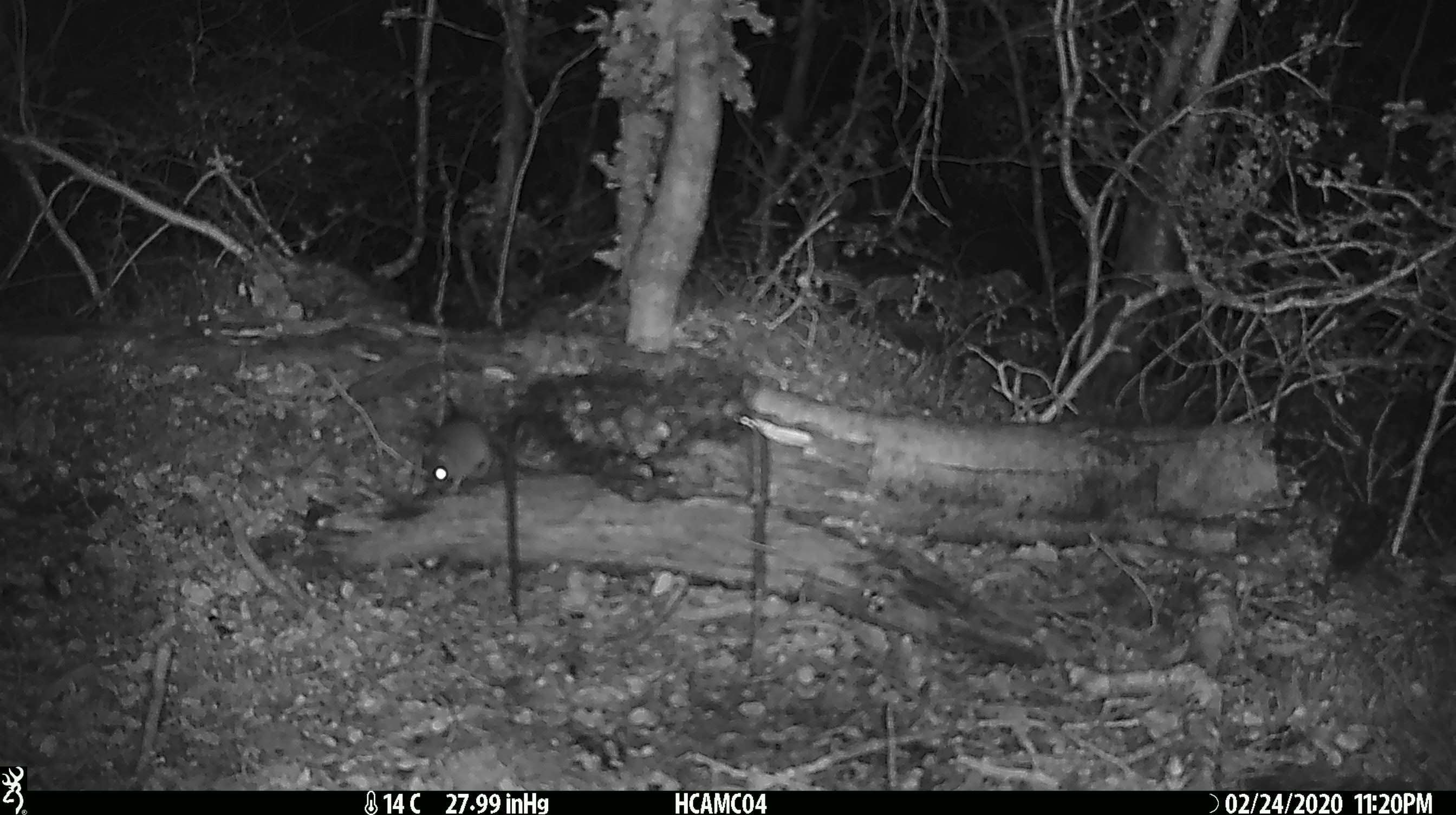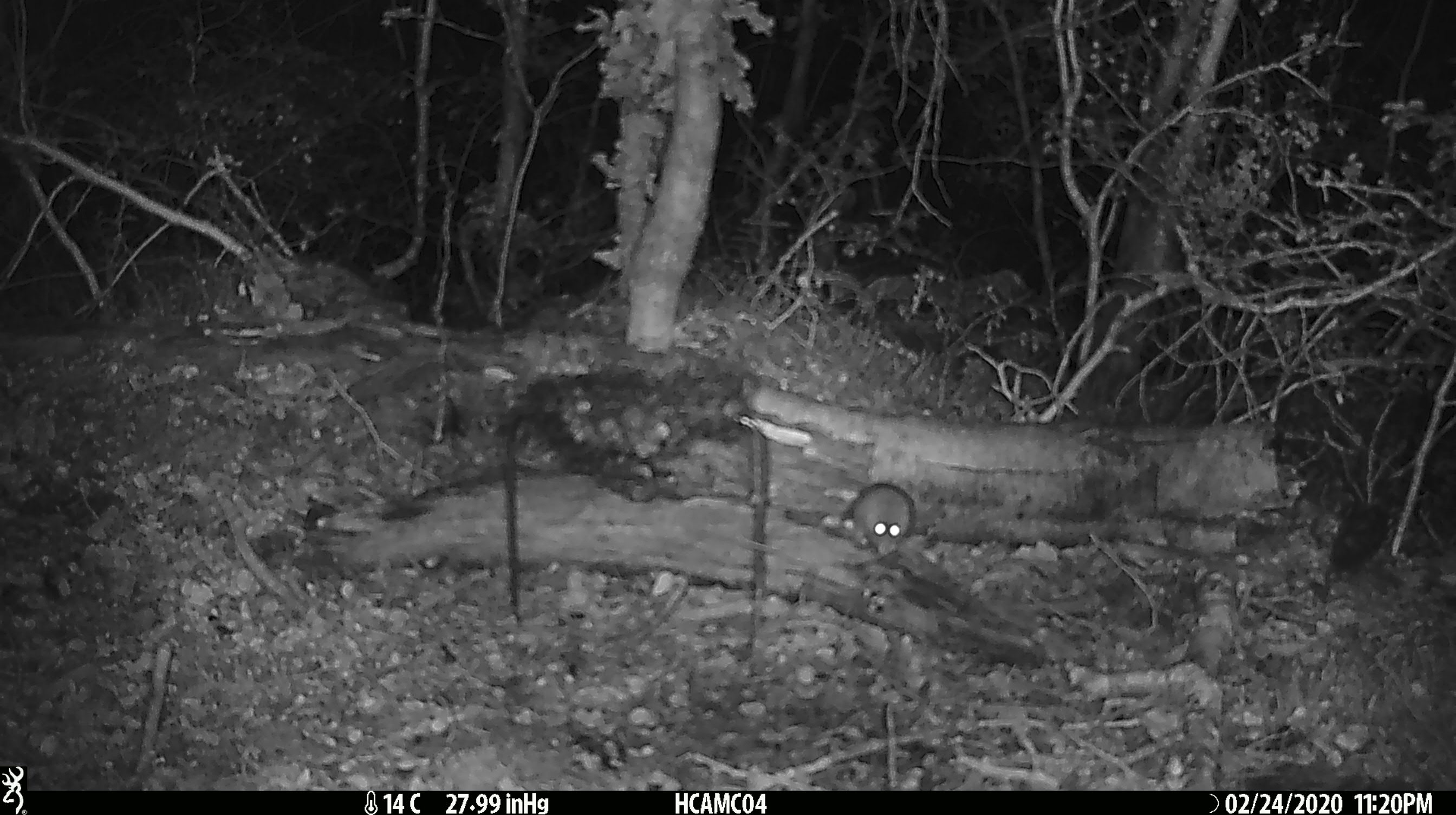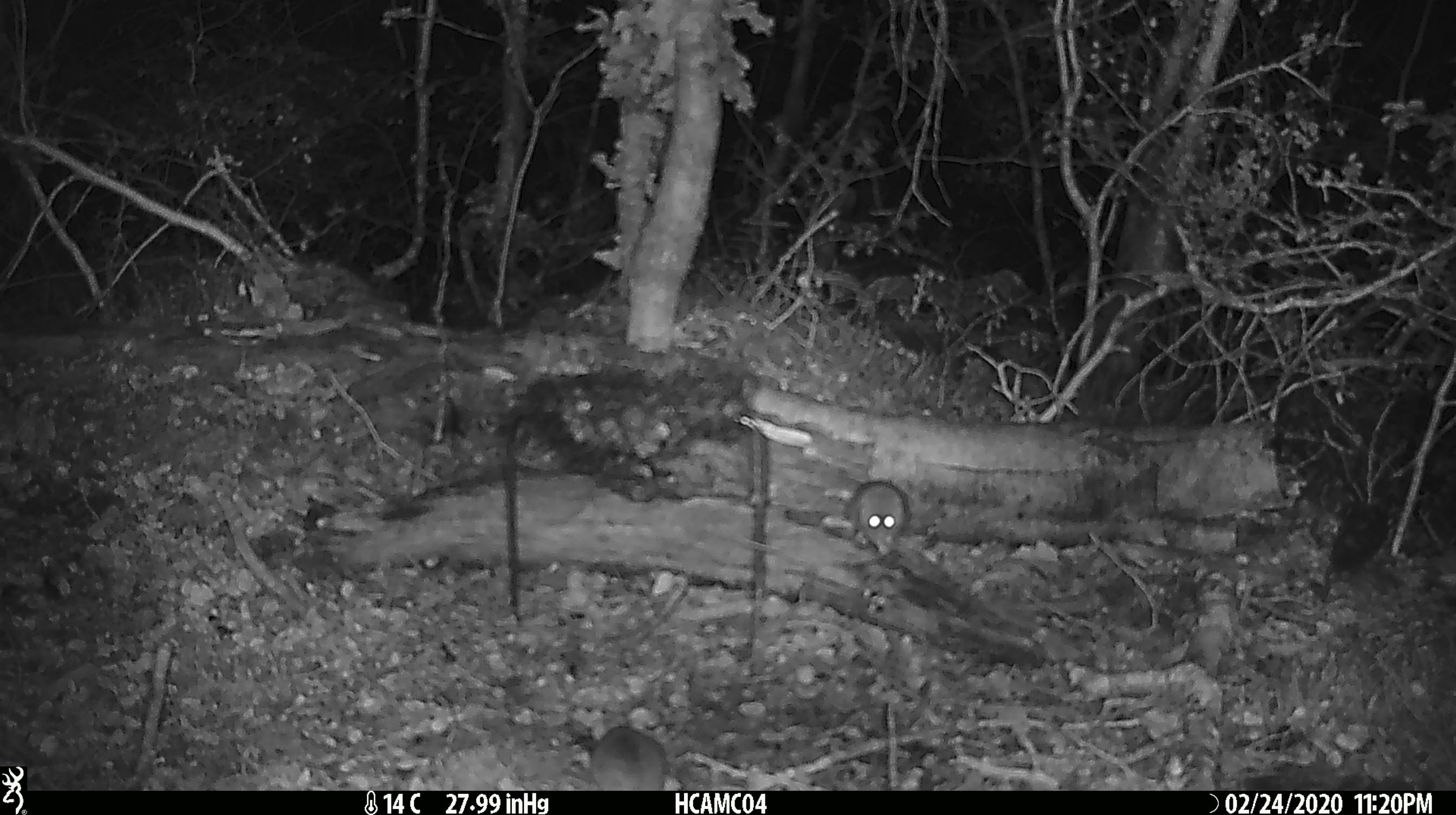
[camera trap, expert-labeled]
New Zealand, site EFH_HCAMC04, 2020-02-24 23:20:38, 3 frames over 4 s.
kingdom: Animalia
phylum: Chordata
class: Mammalia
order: Rodentia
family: Muridae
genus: Mus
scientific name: Mus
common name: mouse